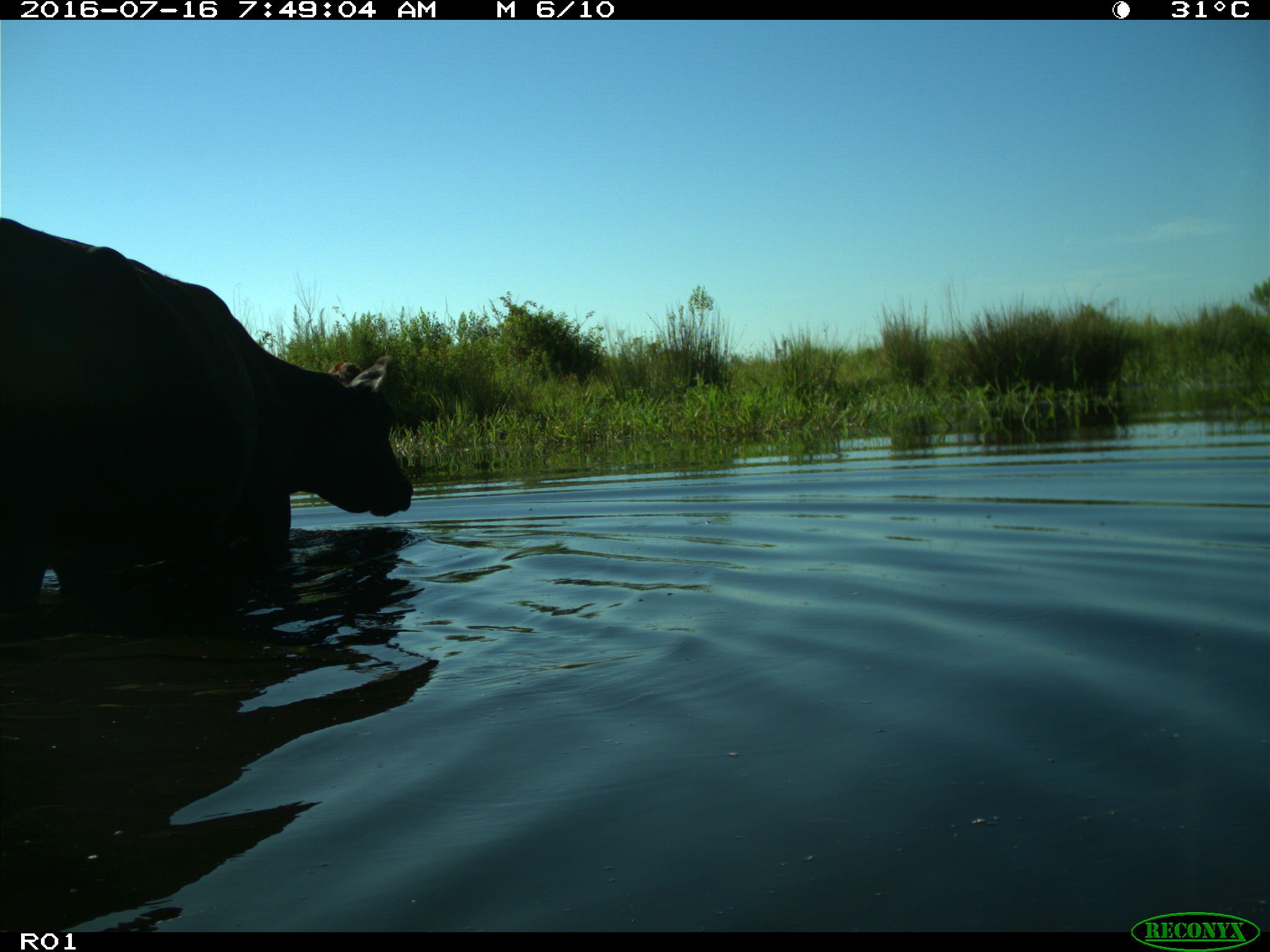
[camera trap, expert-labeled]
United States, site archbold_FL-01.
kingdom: Animalia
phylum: Chordata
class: Mammalia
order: Artiodactyla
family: Bovidae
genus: Bos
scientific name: Bos taurus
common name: domestic cow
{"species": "Bos taurus (domestic cow)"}